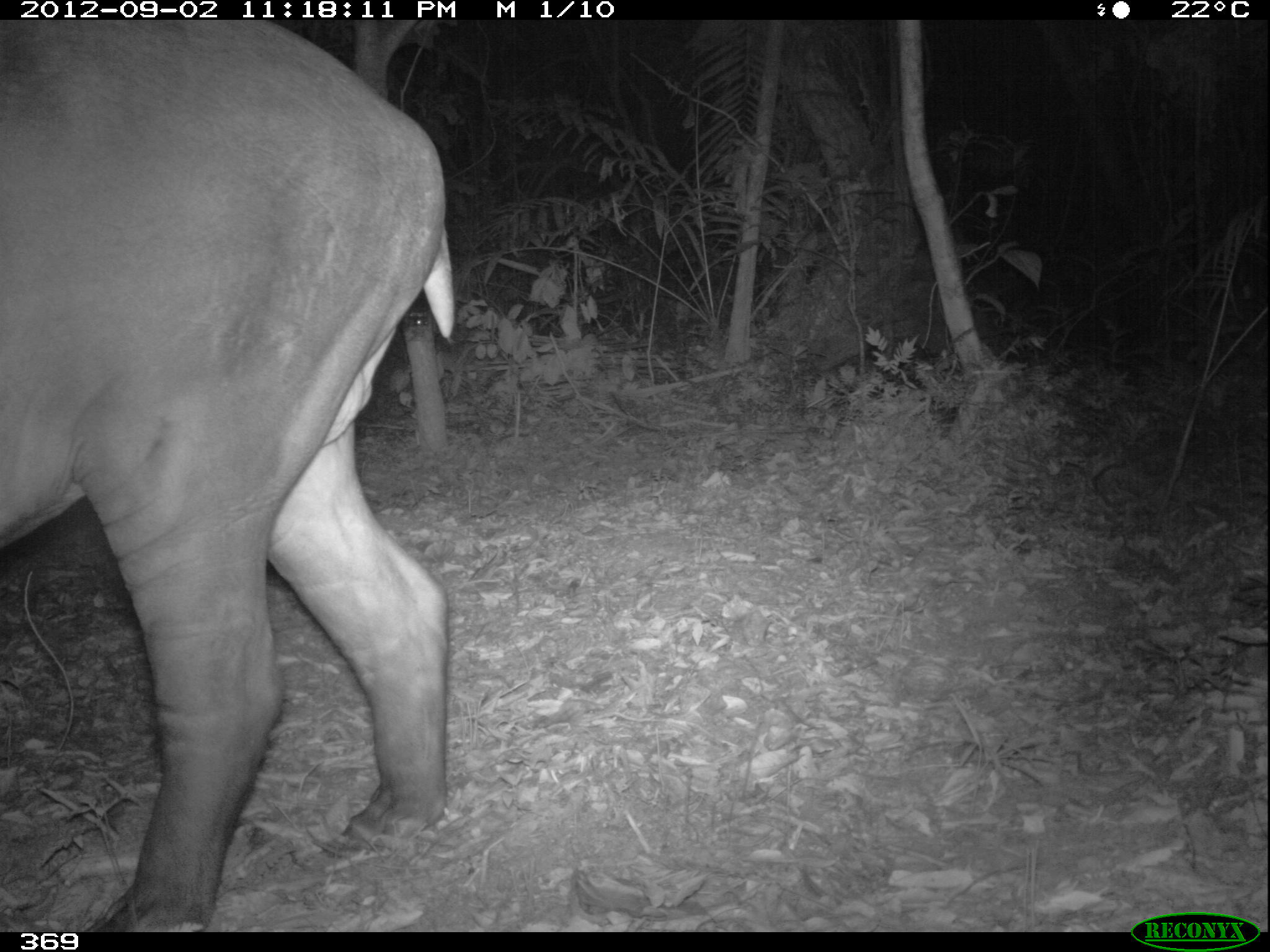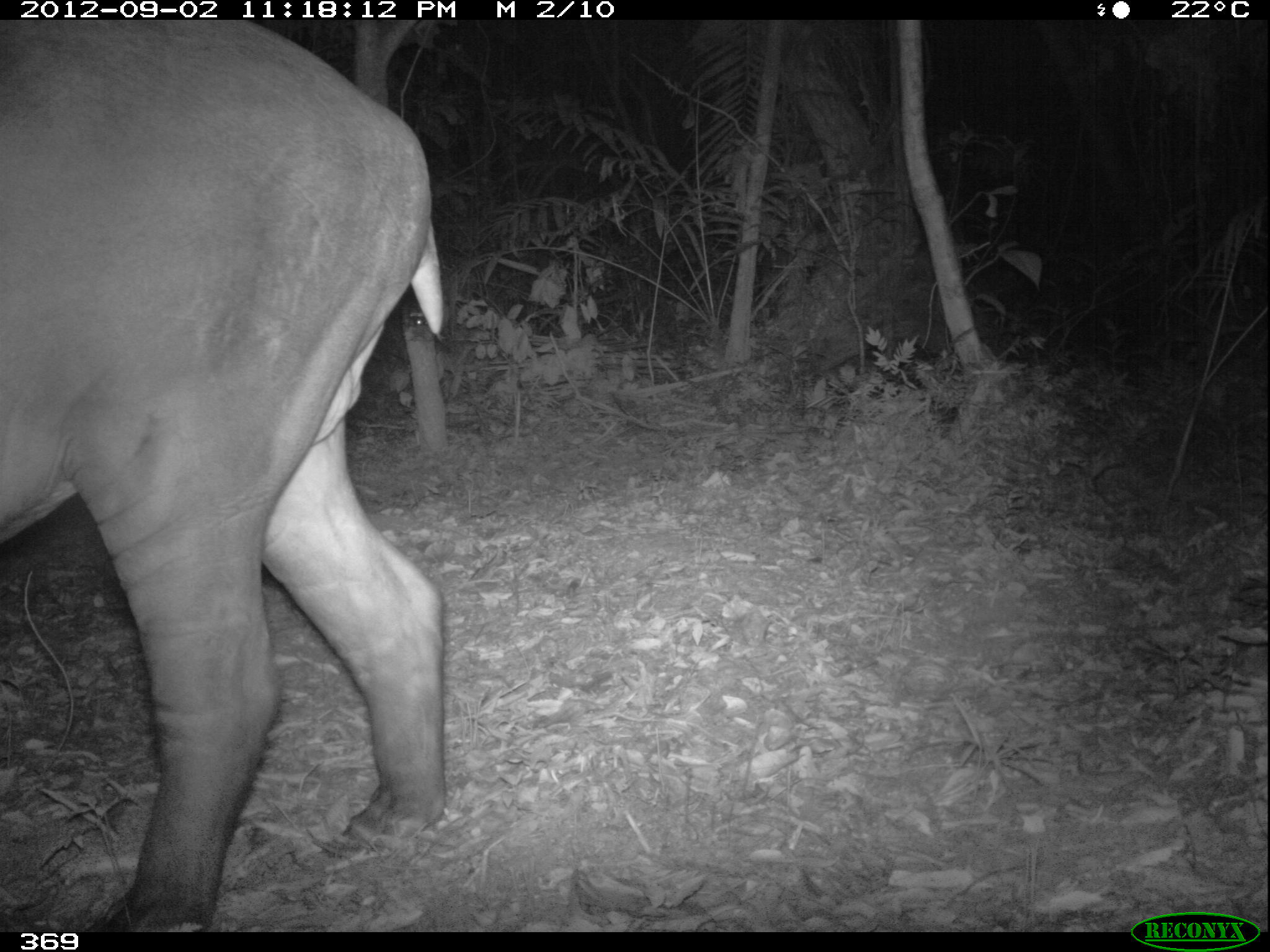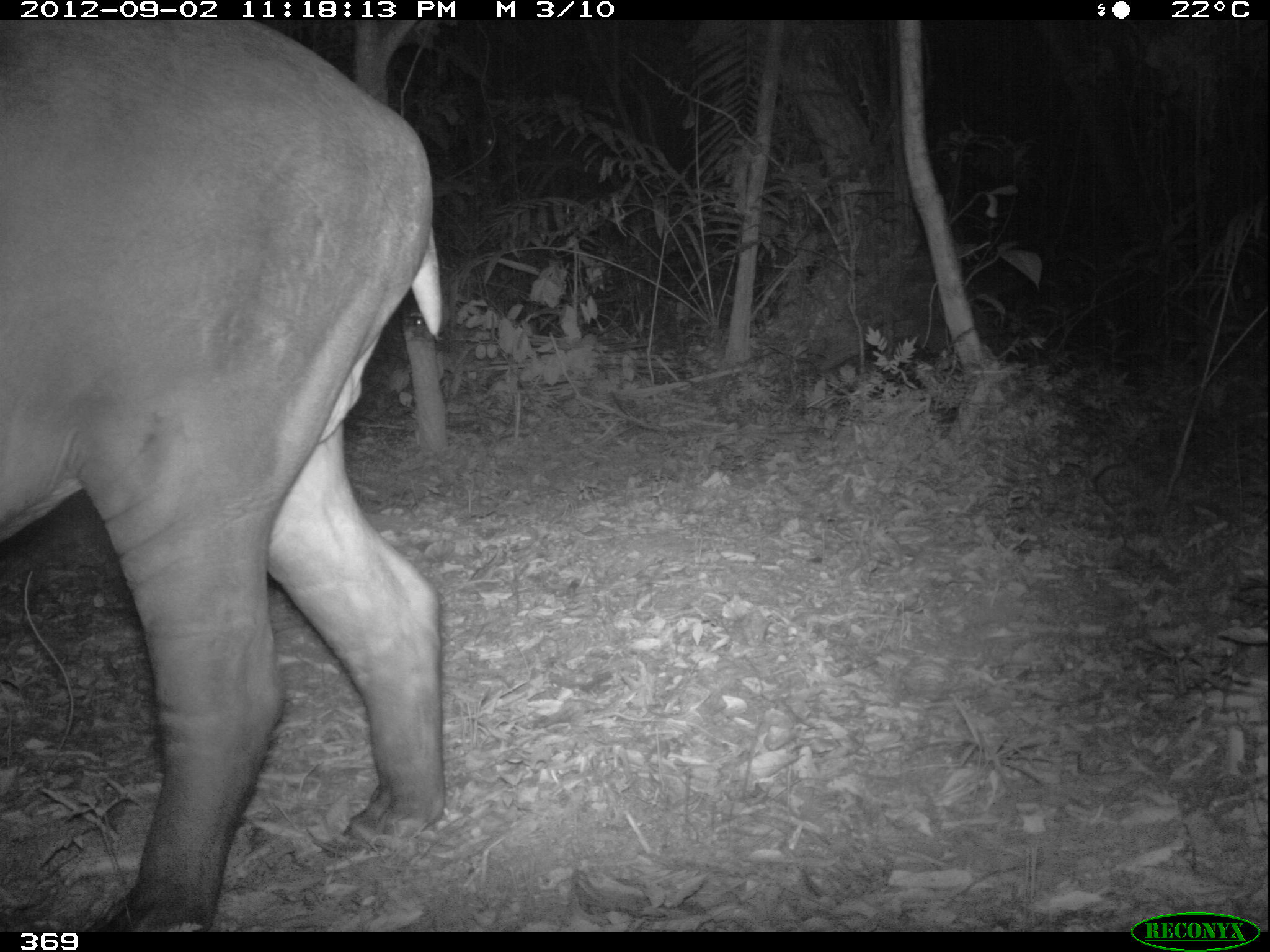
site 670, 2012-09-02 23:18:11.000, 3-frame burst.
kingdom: Animalia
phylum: Chordata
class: Mammalia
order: Perissodactyla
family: Tapiridae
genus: Tapirus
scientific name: Tapirus terrestris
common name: south american tapir